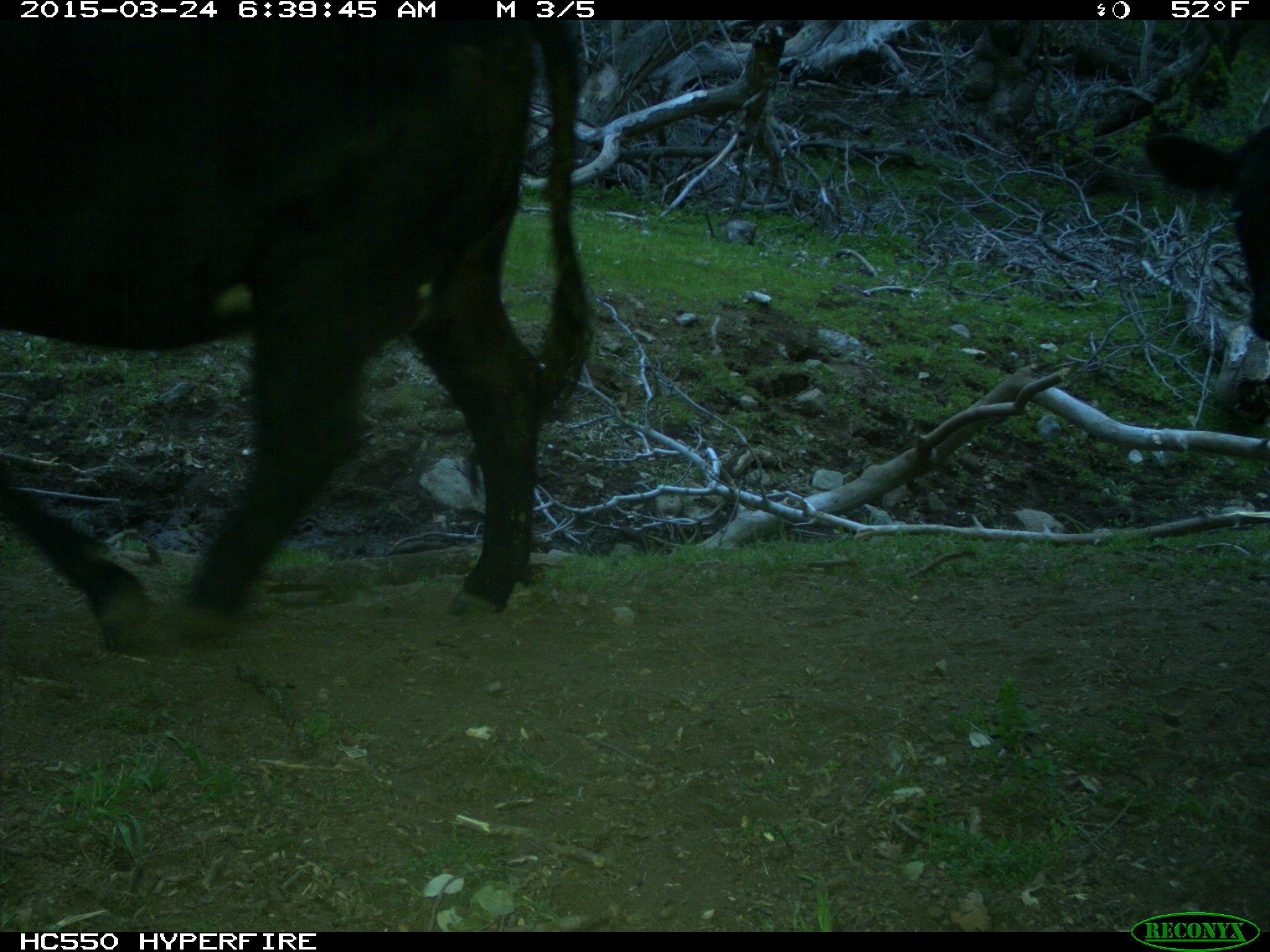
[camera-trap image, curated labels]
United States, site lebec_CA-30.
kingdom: Animalia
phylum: Chordata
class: Mammalia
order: Artiodactyla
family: Bovidae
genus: Bos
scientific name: Bos taurus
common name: domestic cow